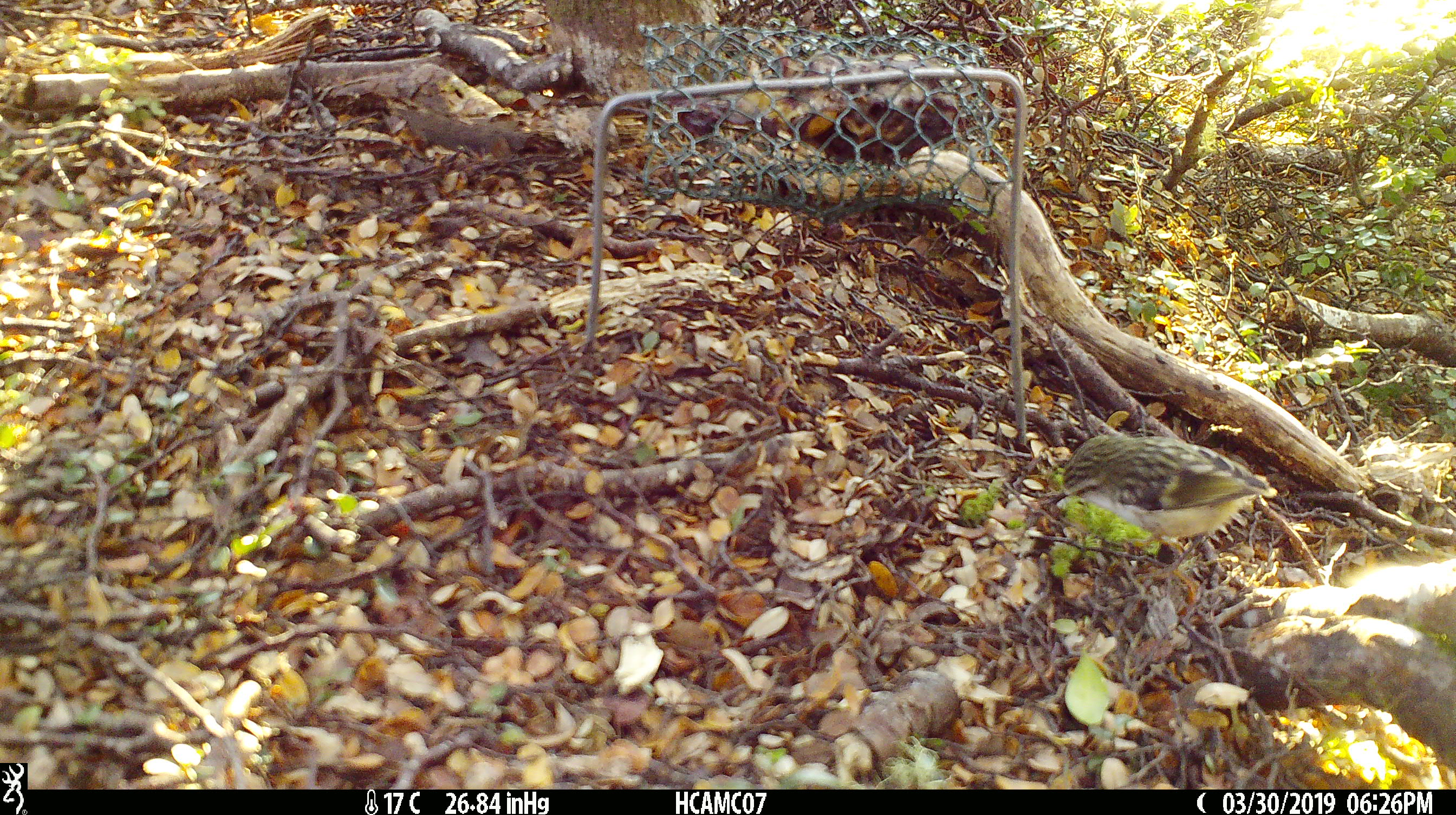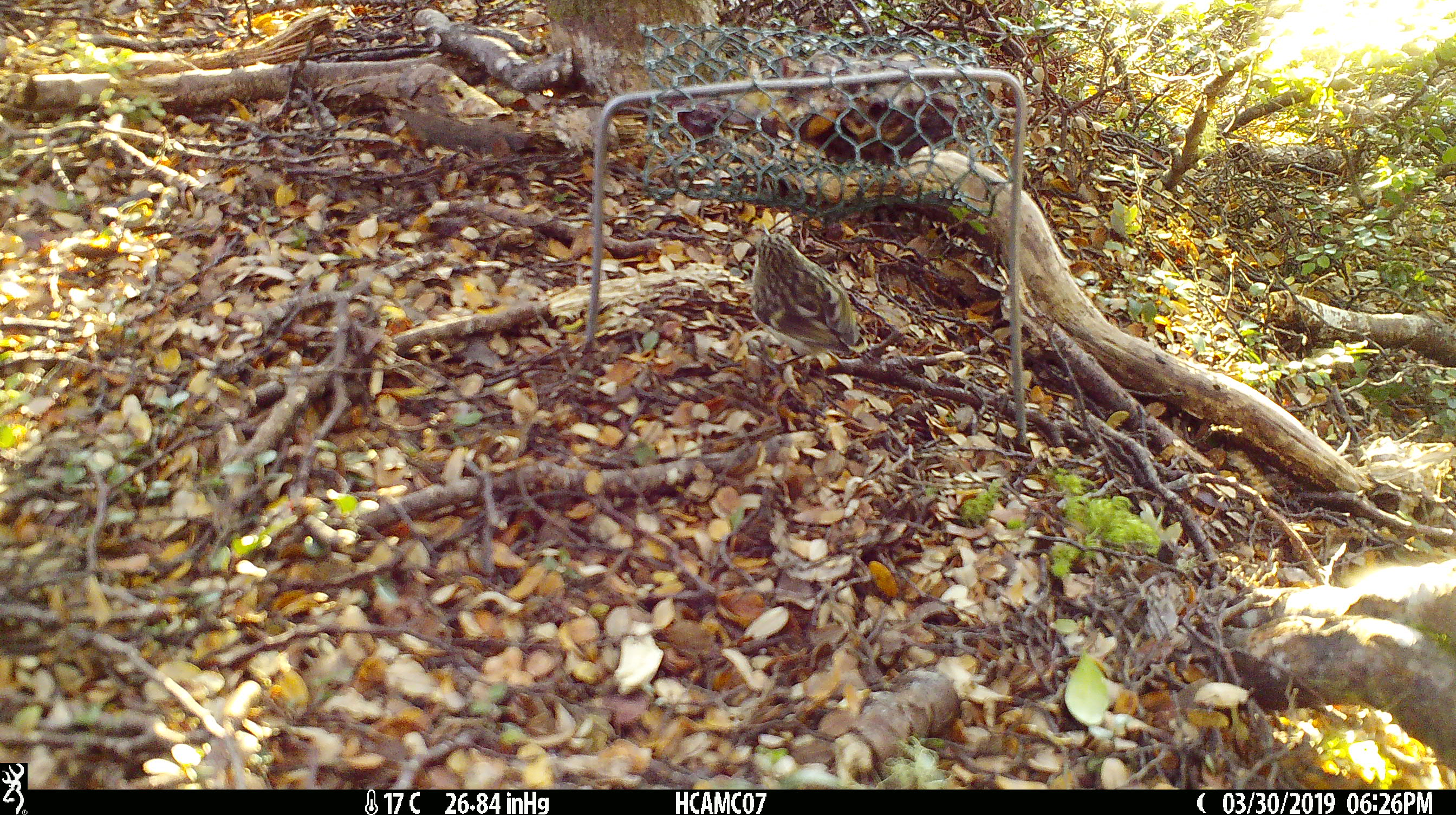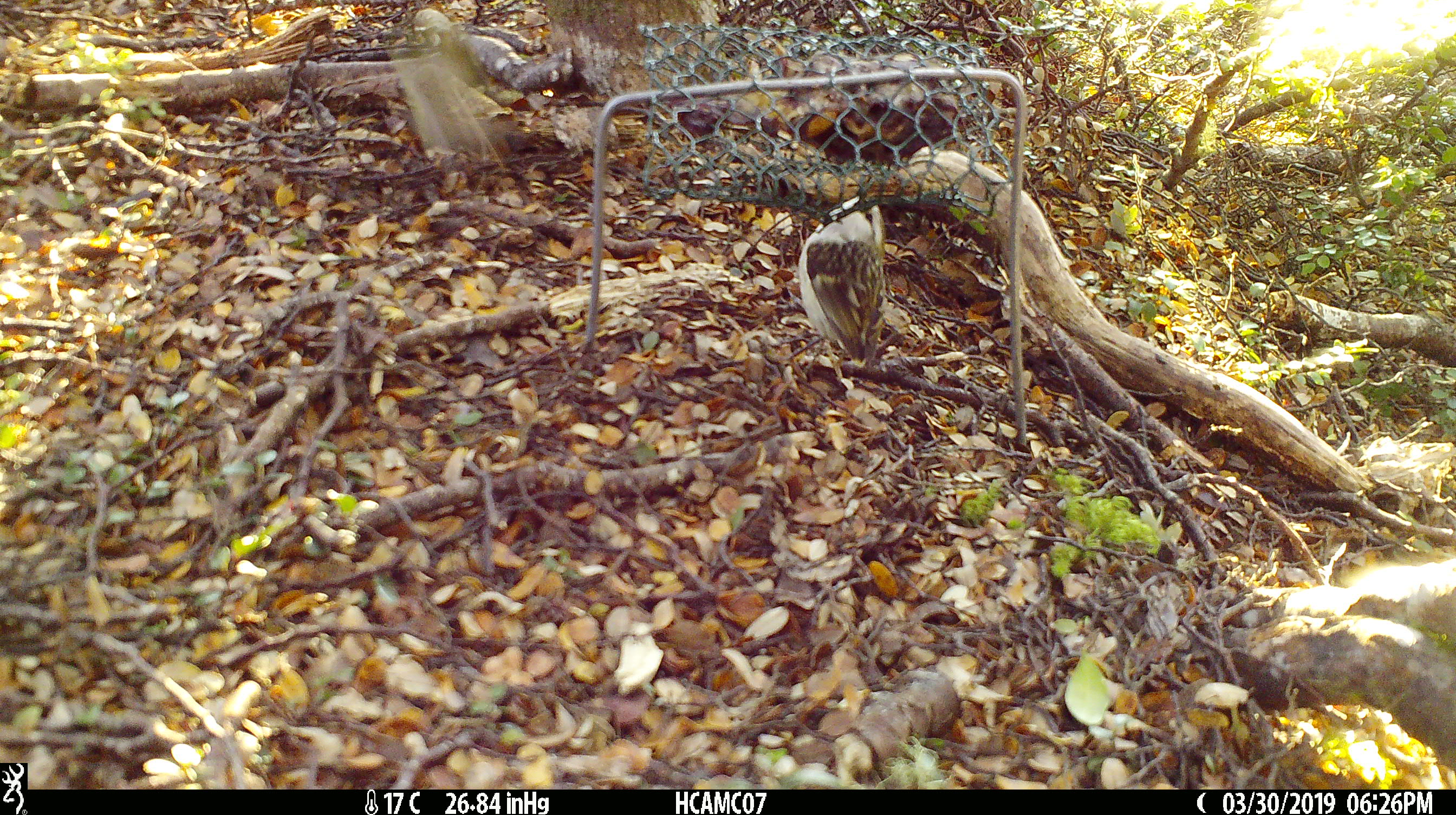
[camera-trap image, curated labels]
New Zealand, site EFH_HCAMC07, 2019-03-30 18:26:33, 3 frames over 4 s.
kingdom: Animalia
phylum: Chordata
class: Aves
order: Passeriformes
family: Acanthisittidae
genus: Acanthisitta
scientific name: Acanthisitta chloris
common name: rifleman